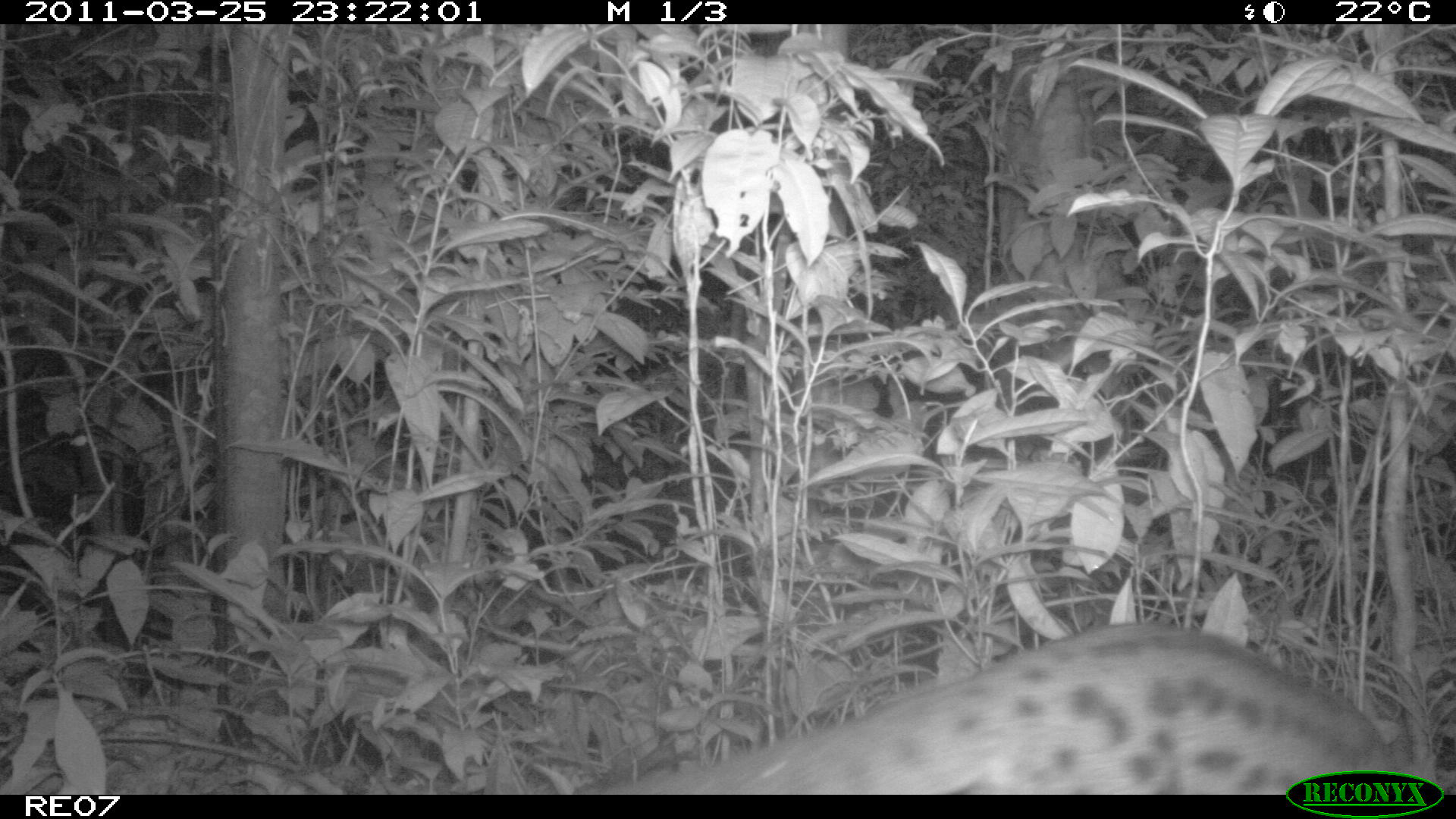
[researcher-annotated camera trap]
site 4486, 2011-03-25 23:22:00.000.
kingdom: Animalia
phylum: Chordata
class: Mammalia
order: Carnivora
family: Eupleridae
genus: Fossa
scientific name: Fossa fossana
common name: fanaloka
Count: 1.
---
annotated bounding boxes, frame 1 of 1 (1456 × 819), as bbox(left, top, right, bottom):
fossa fossana: bbox(604, 622, 1396, 795)